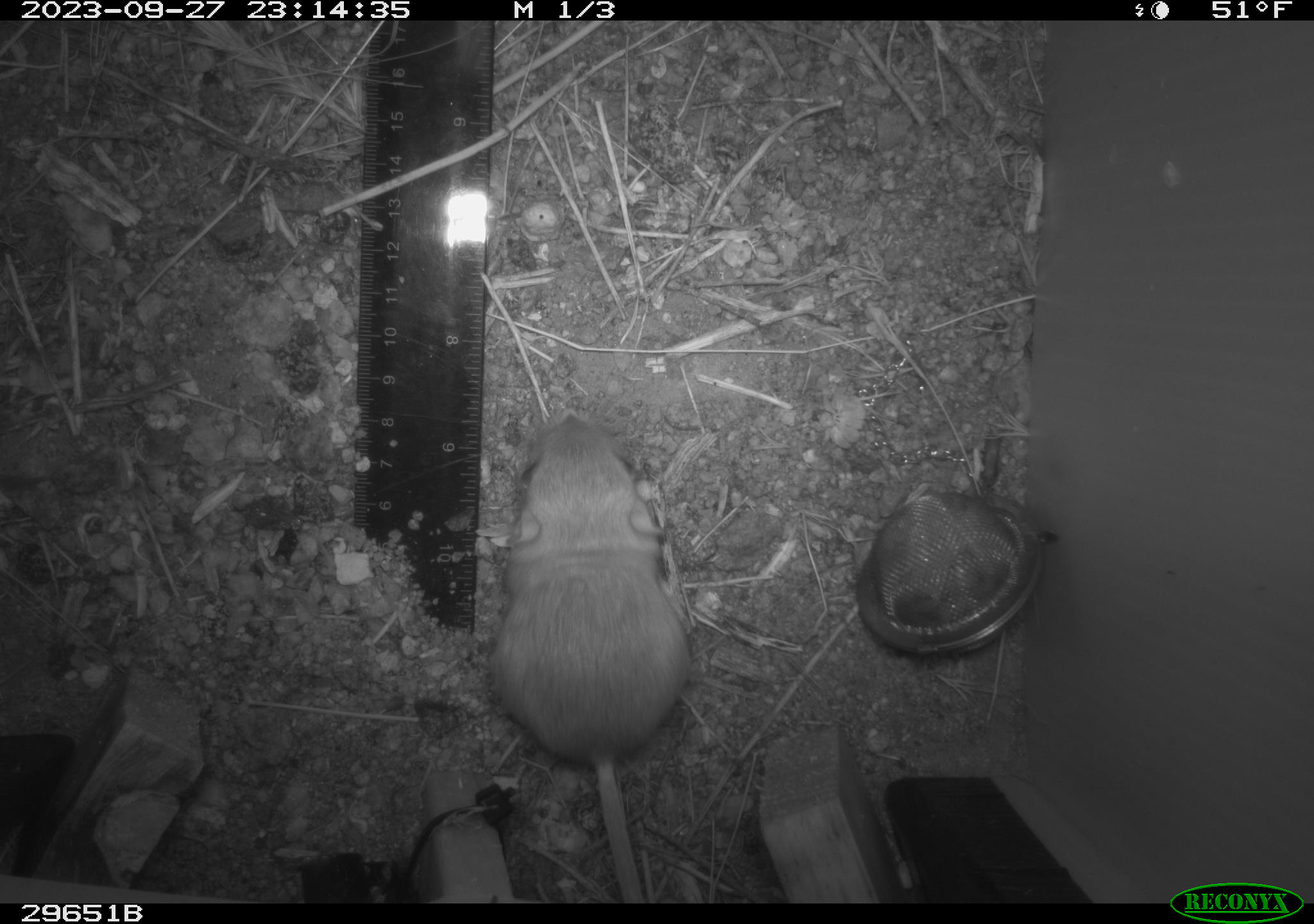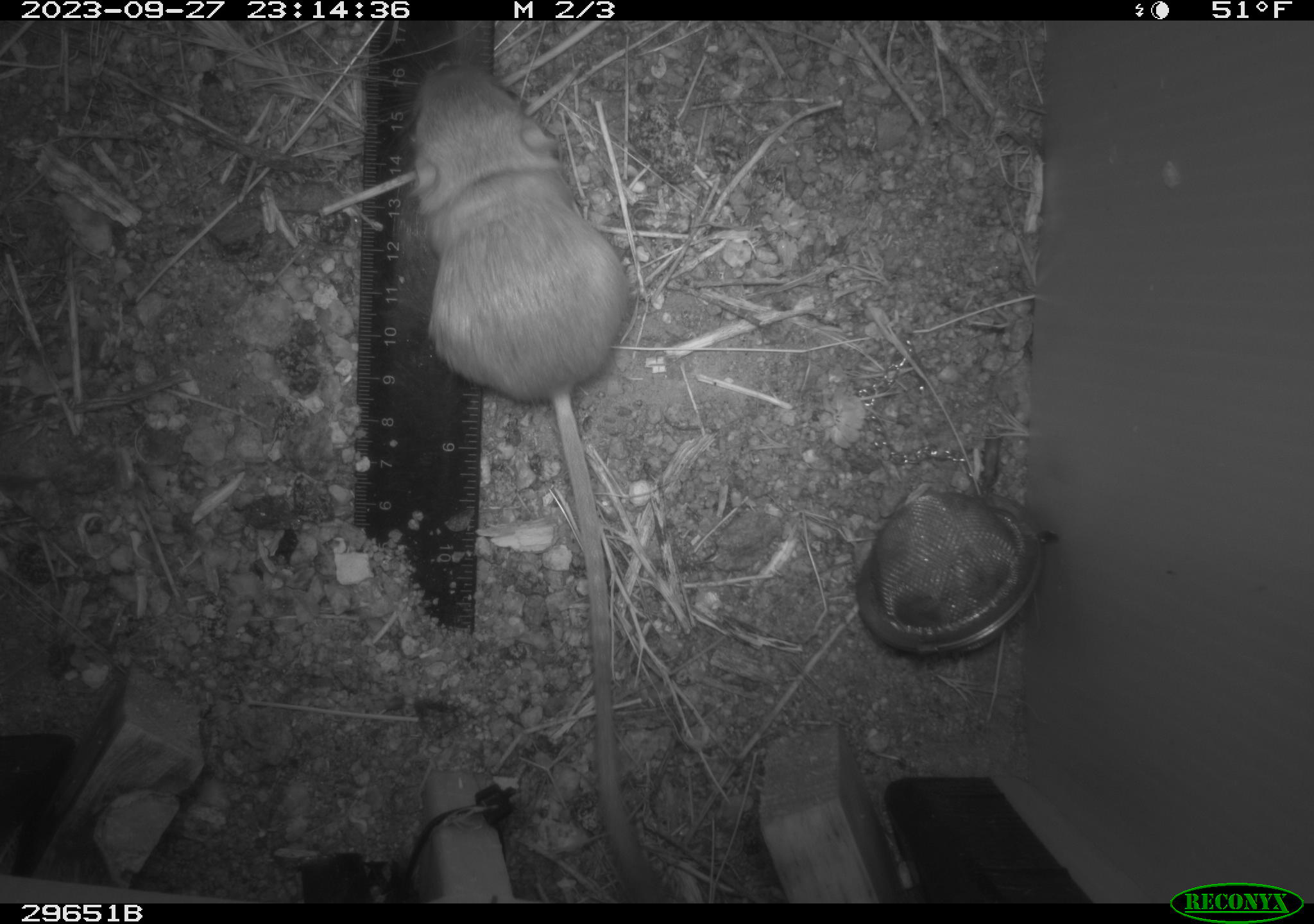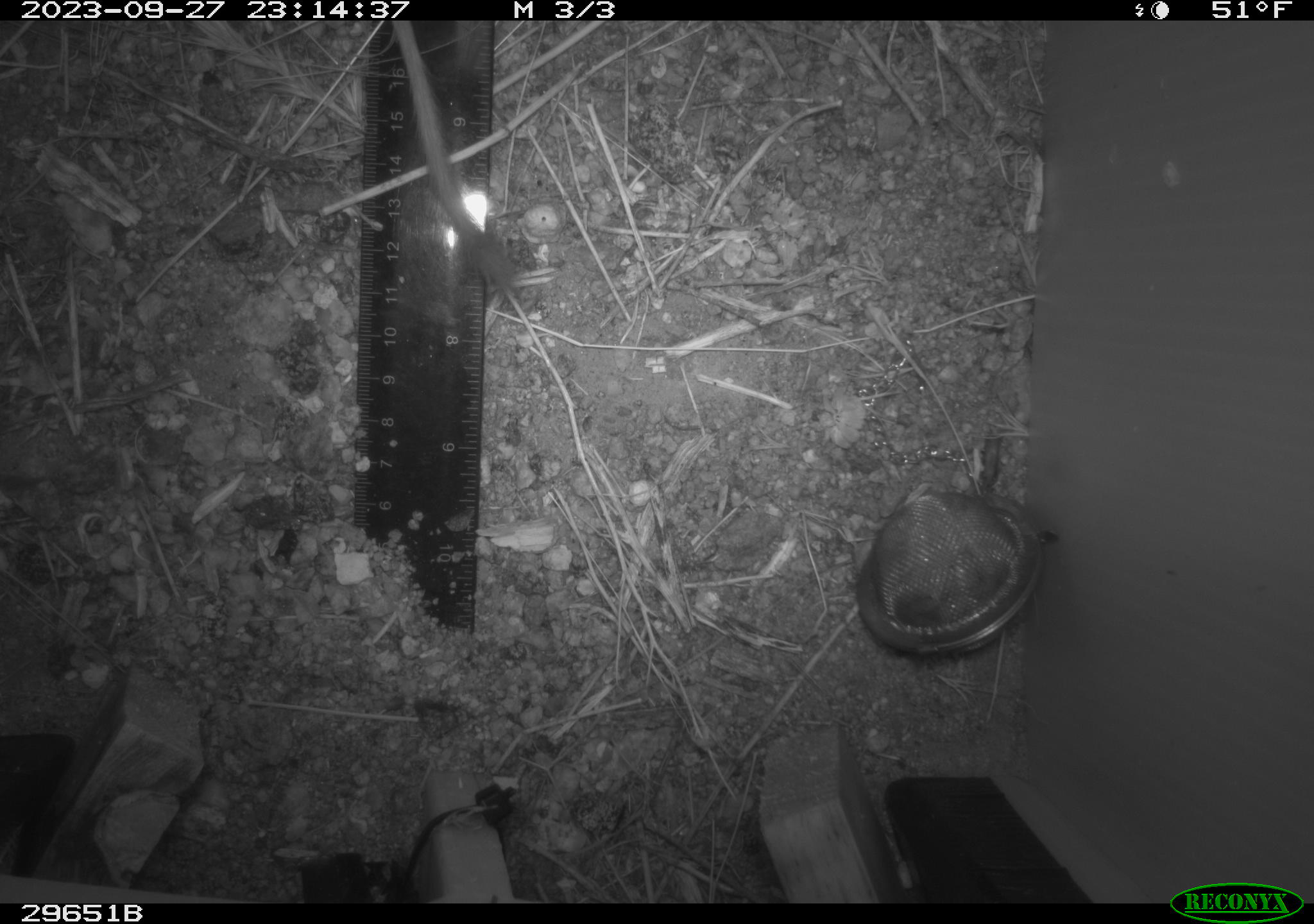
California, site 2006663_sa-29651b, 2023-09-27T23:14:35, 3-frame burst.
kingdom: Animalia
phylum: Chordata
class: Mammalia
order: Rodentia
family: Heteromyidae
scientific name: Heteromyidae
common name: kangaroo rats and pocket mice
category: heteromyidae family